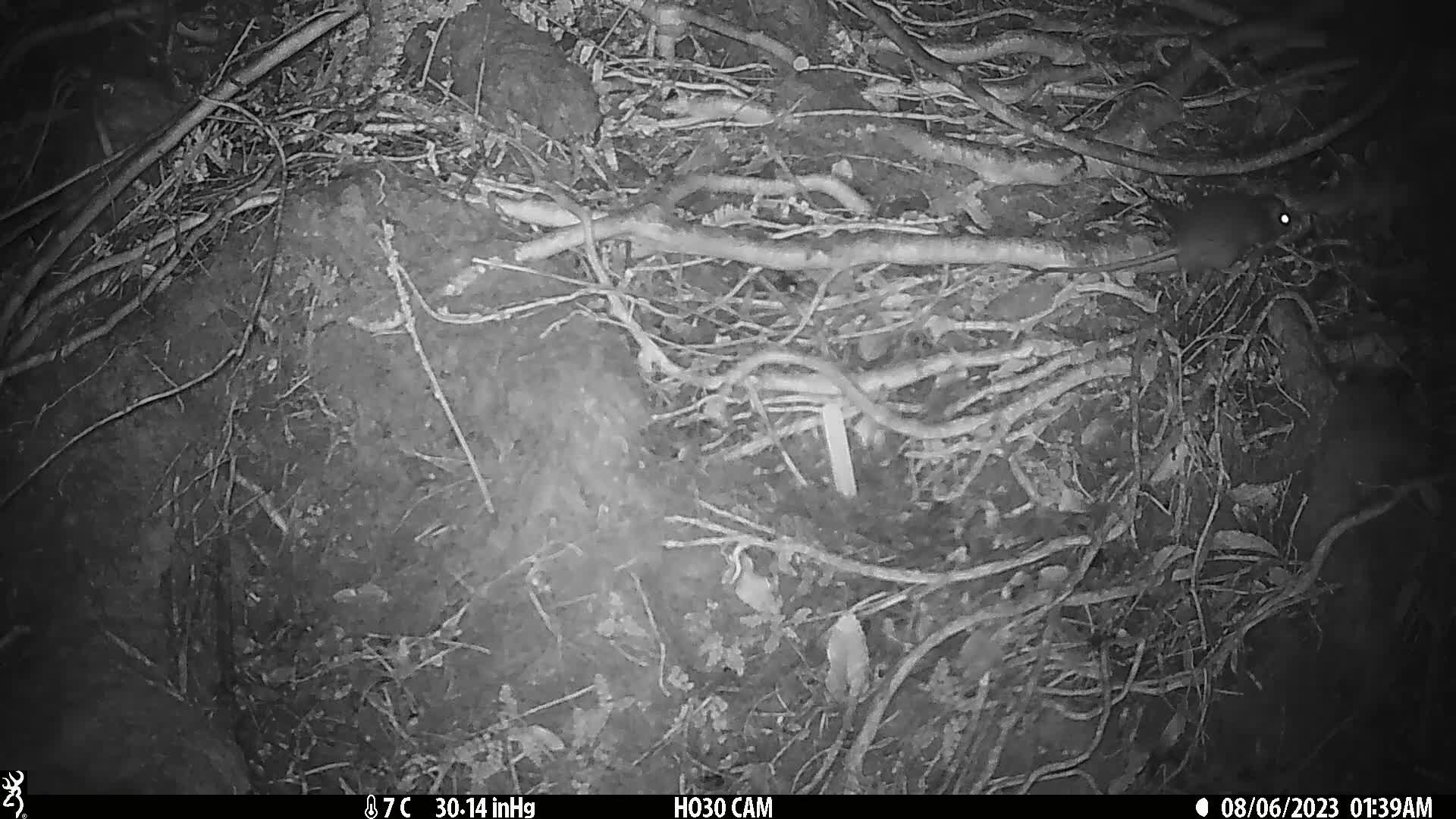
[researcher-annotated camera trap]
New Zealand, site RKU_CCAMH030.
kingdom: Animalia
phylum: Chordata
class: Mammalia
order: Rodentia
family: Muridae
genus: Rattus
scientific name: Rattus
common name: rat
Rat (Rattus).